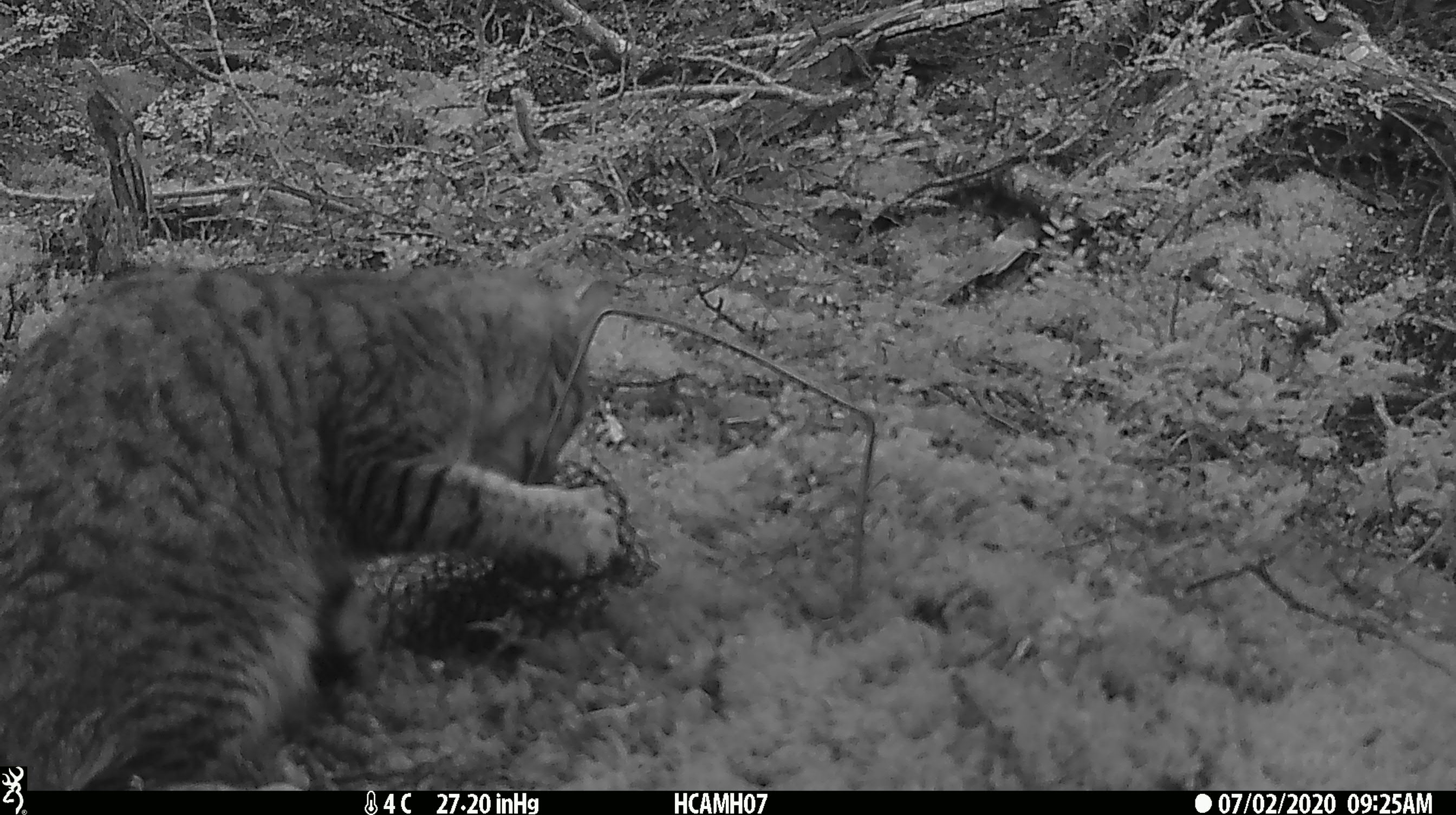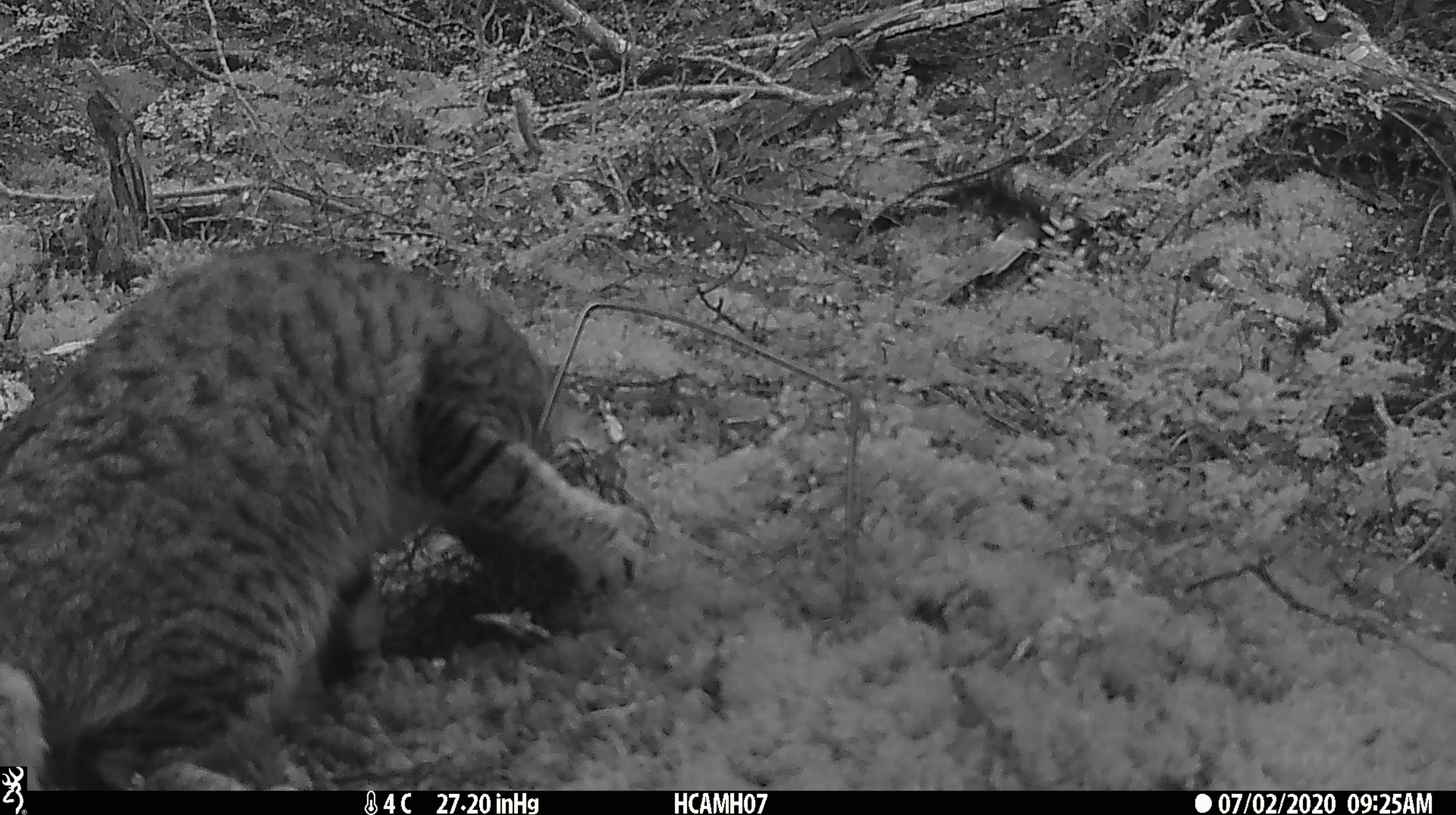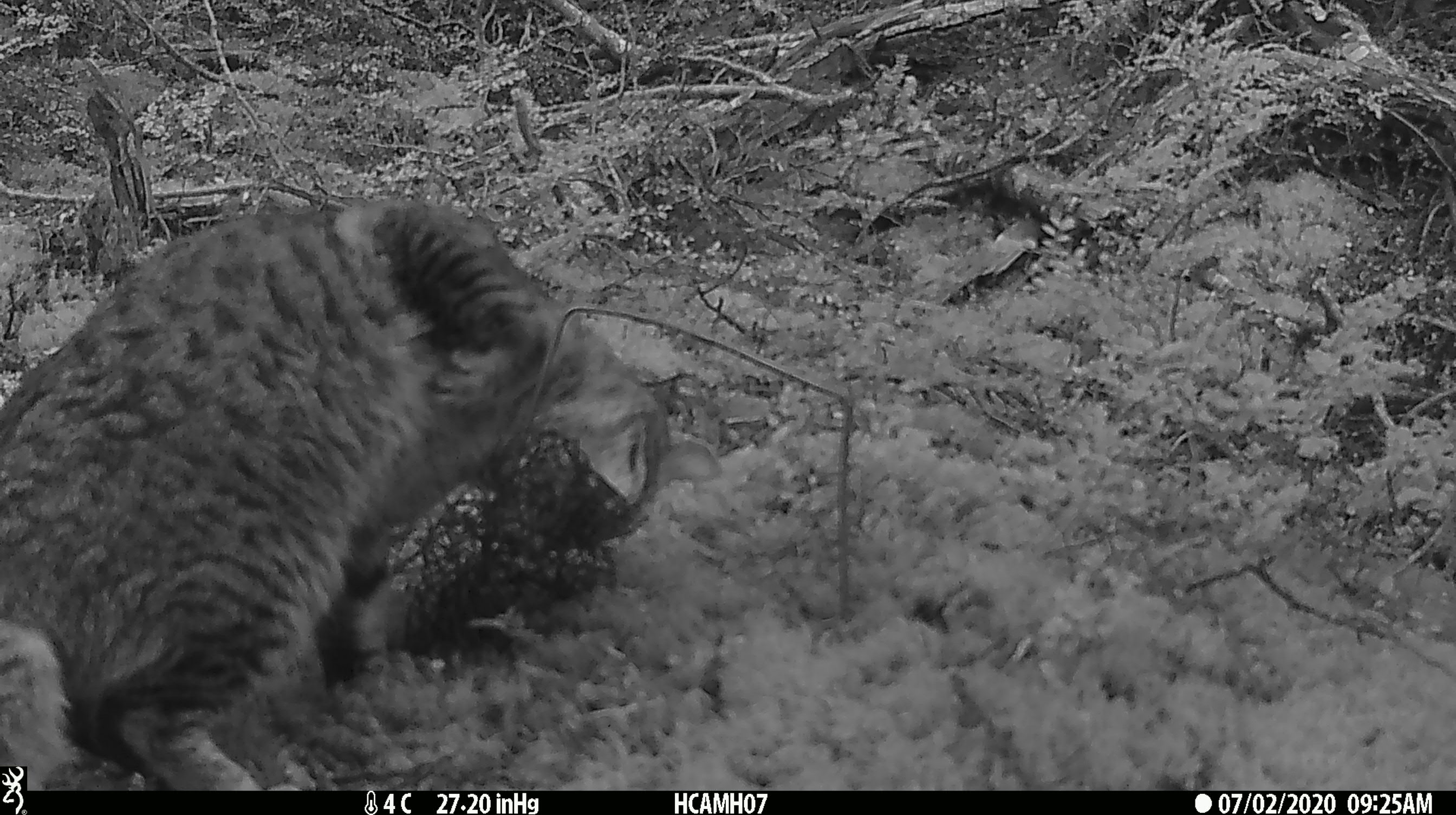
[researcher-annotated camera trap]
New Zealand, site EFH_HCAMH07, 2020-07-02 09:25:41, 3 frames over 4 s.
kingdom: Animalia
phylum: Chordata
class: Mammalia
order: Carnivora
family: Felidae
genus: Felis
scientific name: Felis catus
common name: domestic cat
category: cat